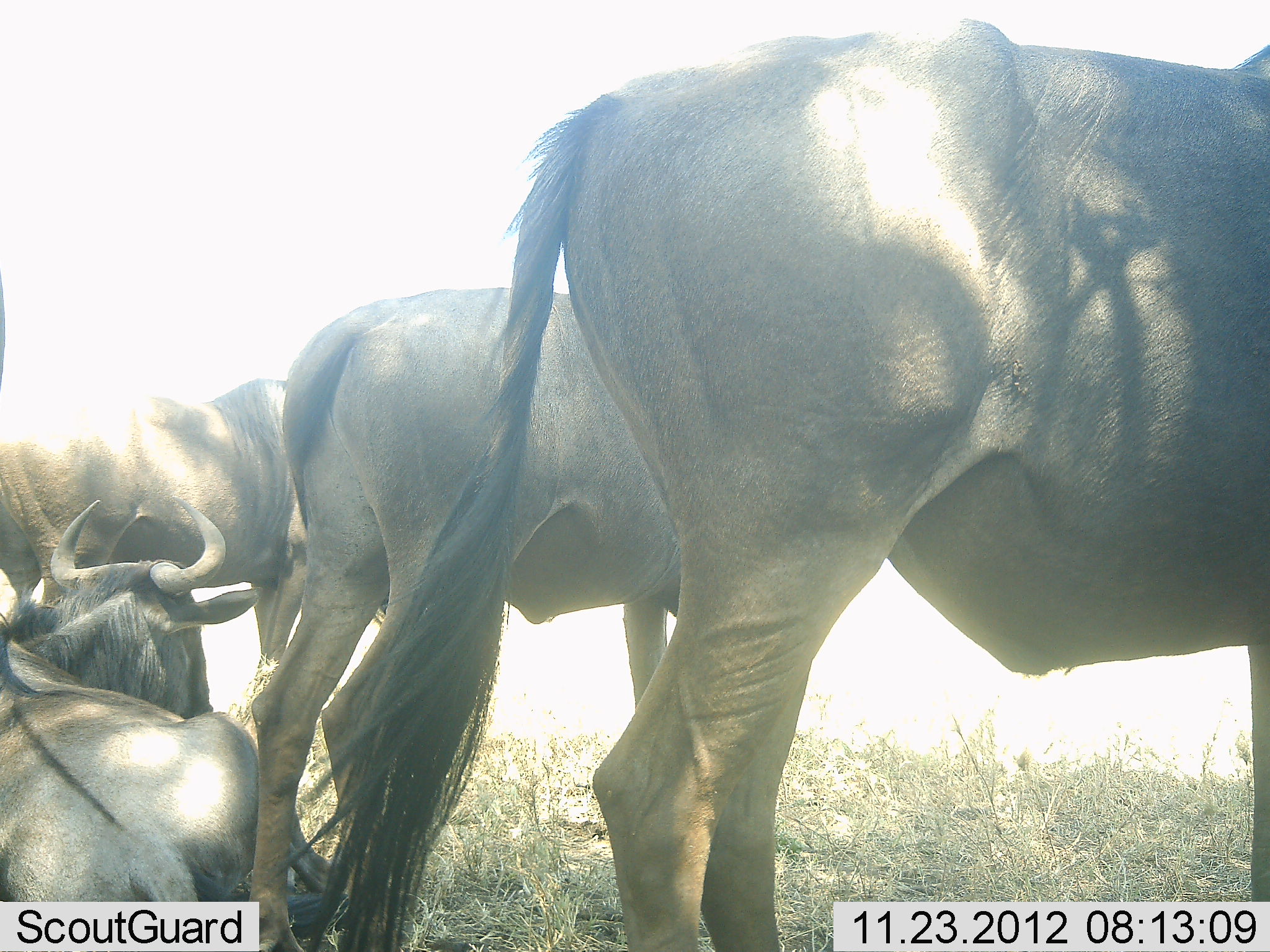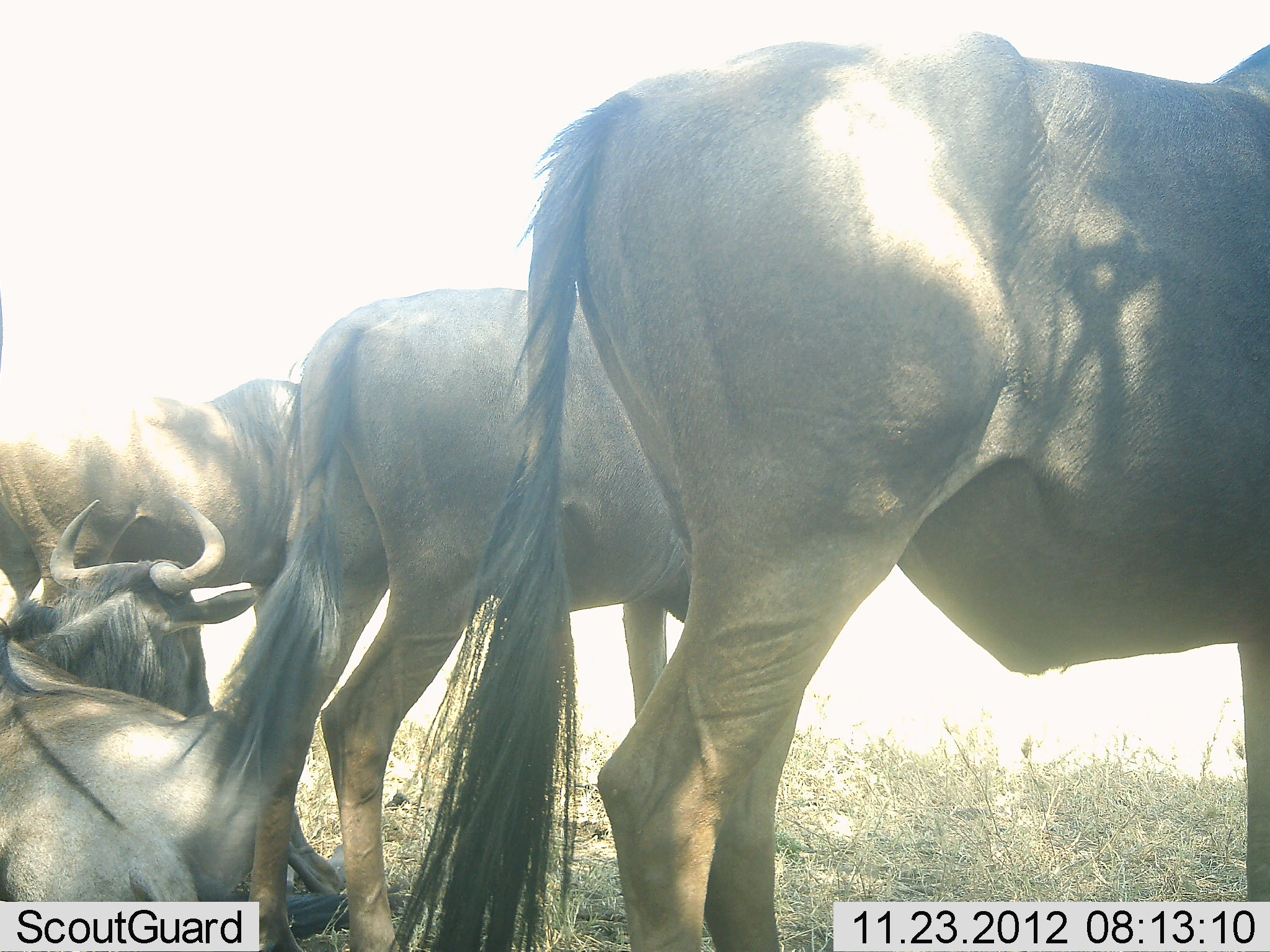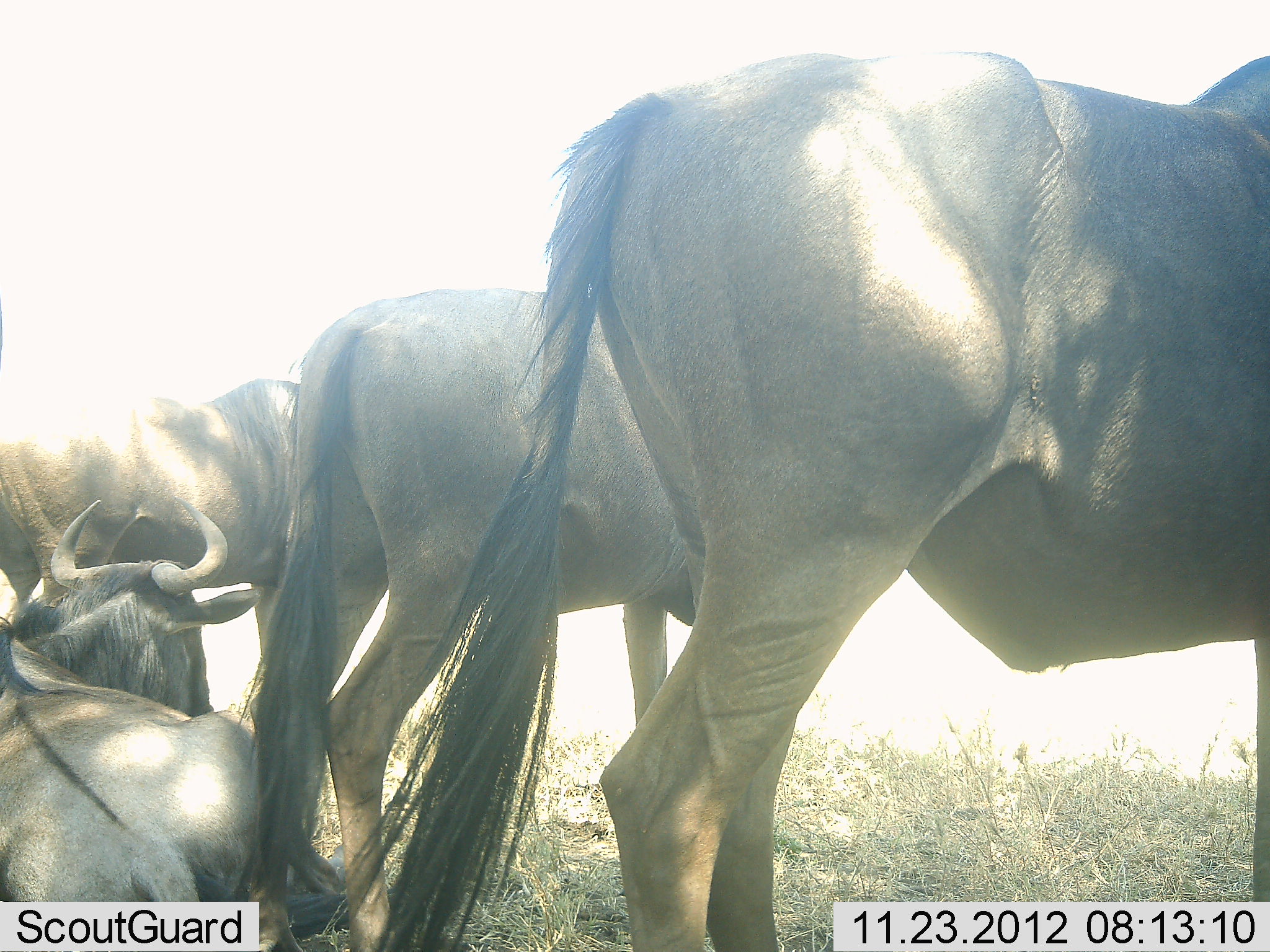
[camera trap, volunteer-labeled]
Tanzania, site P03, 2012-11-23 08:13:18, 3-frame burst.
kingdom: Animalia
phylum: Chordata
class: Mammalia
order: Artiodactyla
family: Bovidae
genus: Connochaetes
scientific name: Connochaetes taurinus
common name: blue wildebeest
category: wildebeest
Wildebeest (blue wildebeest) (Connochaetes taurinus), count 4. Behavior (volunteer vote fractions): standing 90%, resting 100%, moving 0%, interacting 0%. Young present (vote fraction): 0%. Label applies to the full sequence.